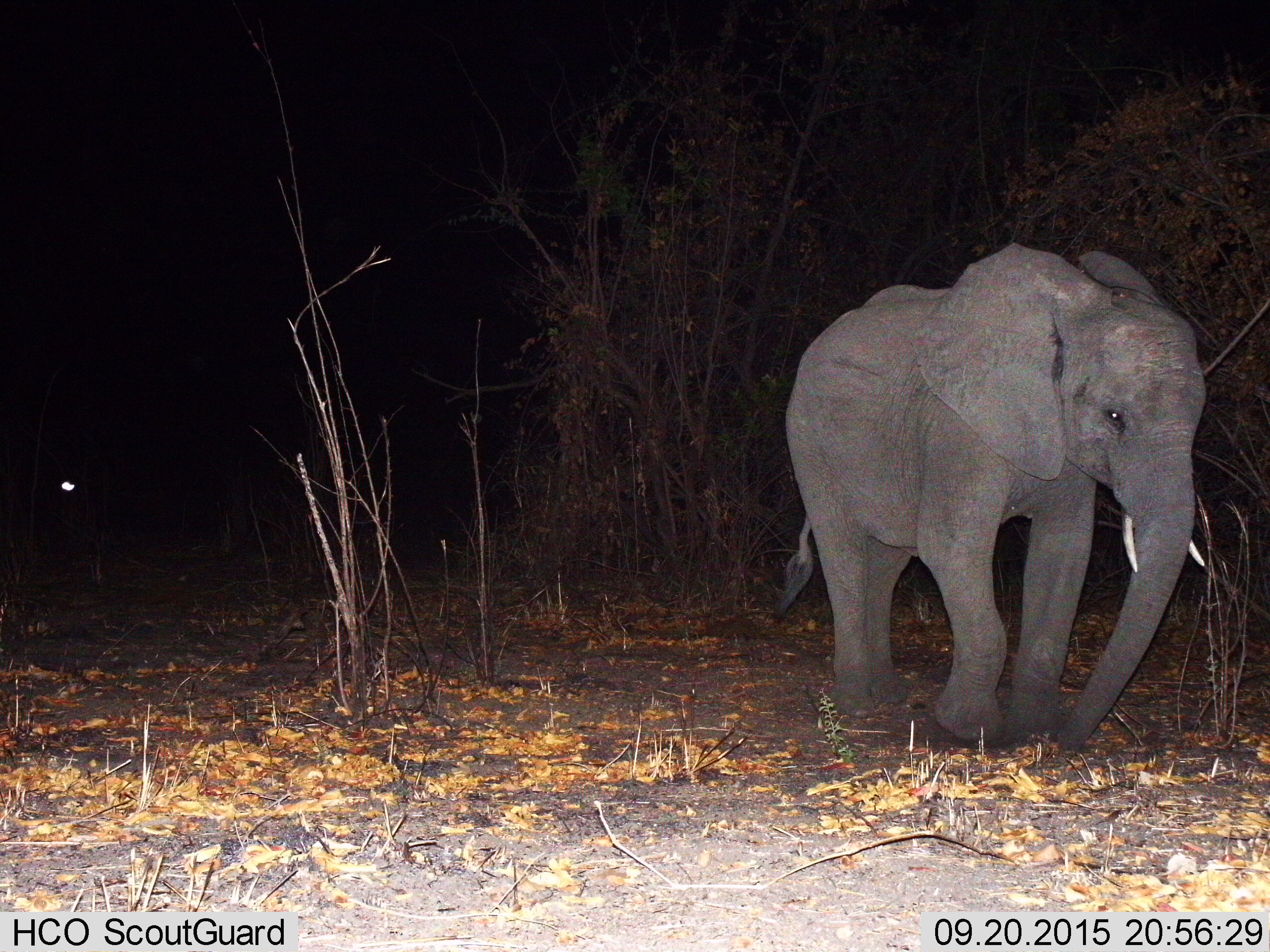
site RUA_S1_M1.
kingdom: Animalia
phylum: Chordata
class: Mammalia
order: Proboscidea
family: Elephantidae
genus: Loxodonta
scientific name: Loxodonta africana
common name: african bush elephant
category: elephant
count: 1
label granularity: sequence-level